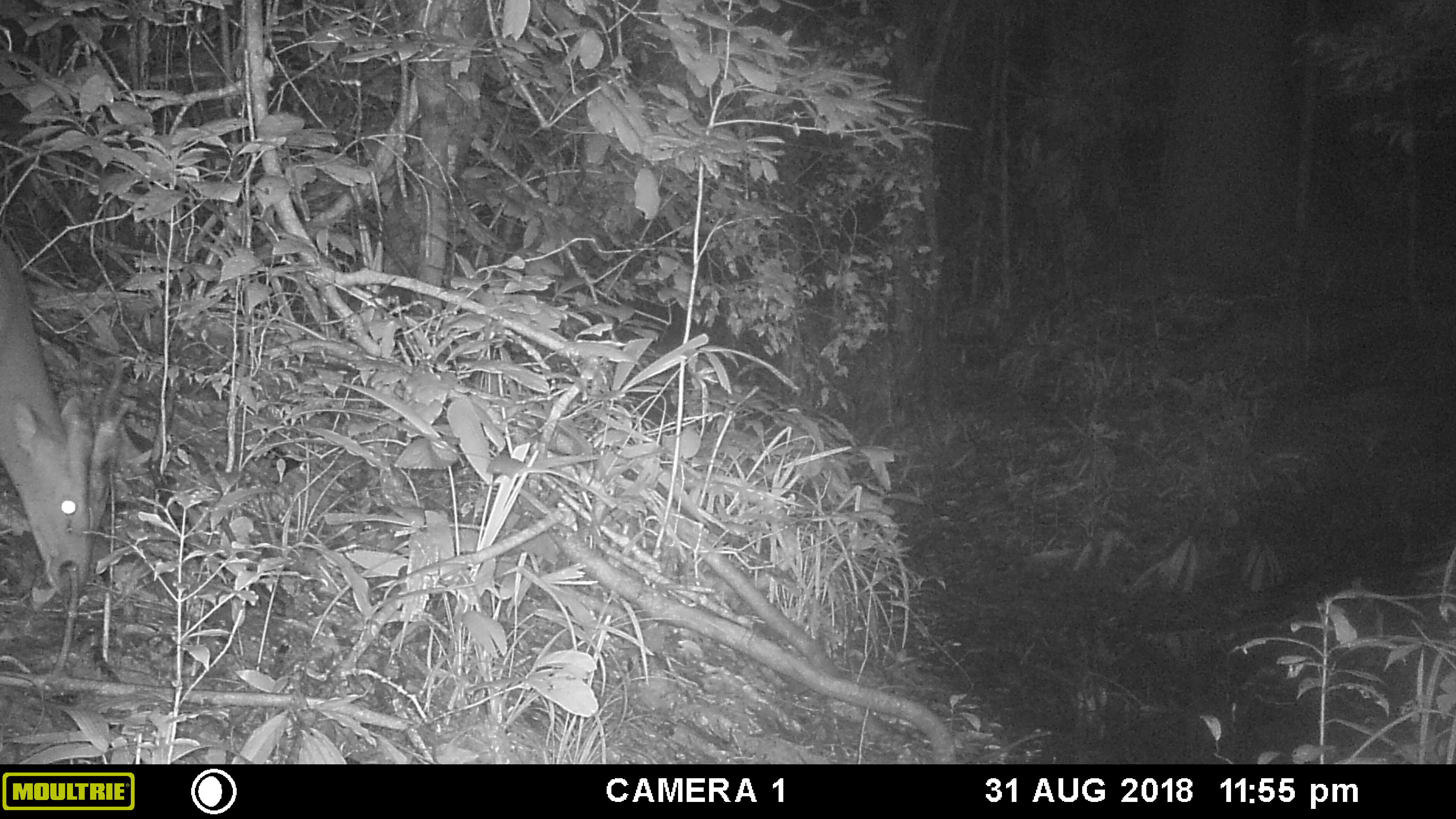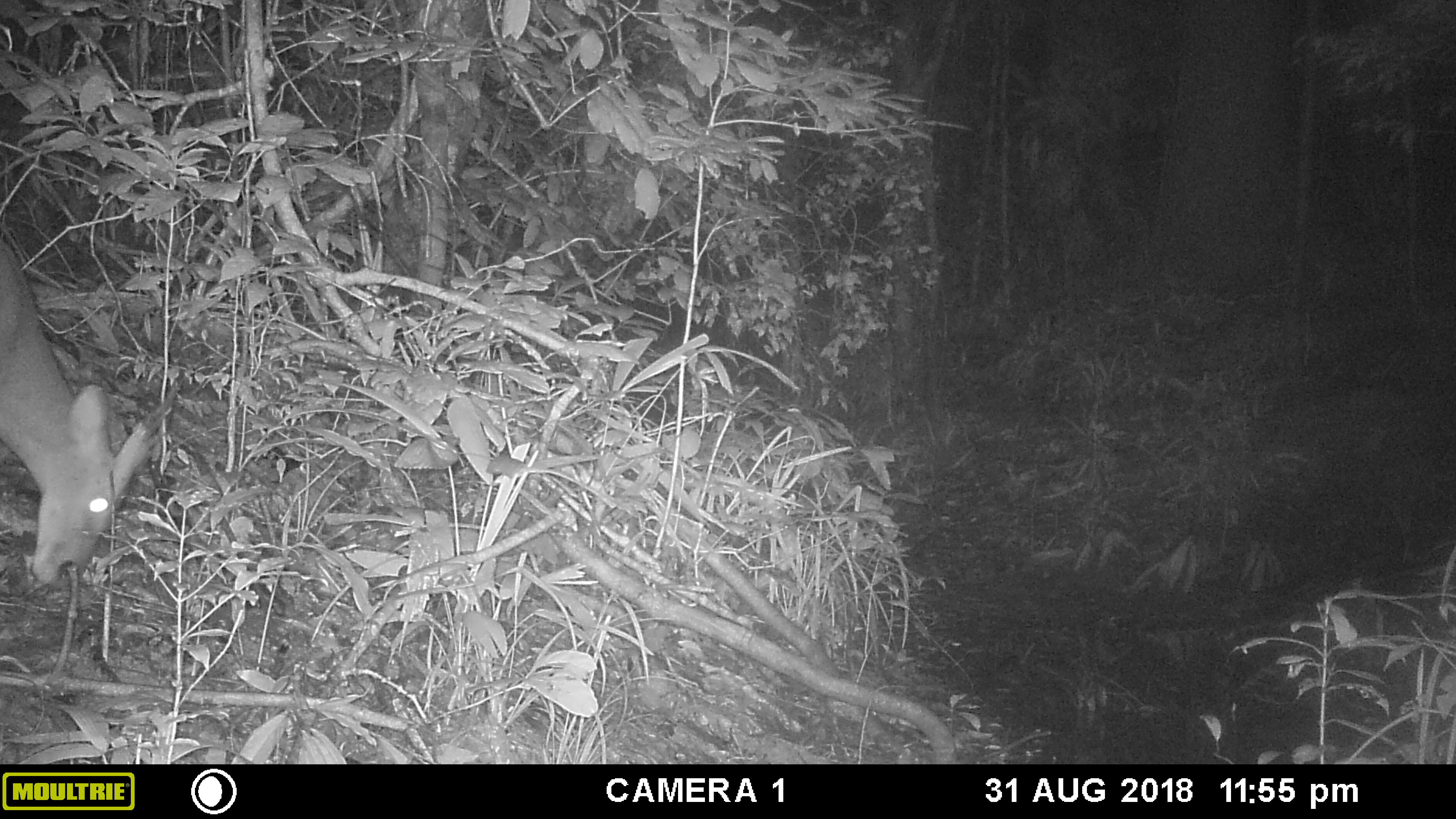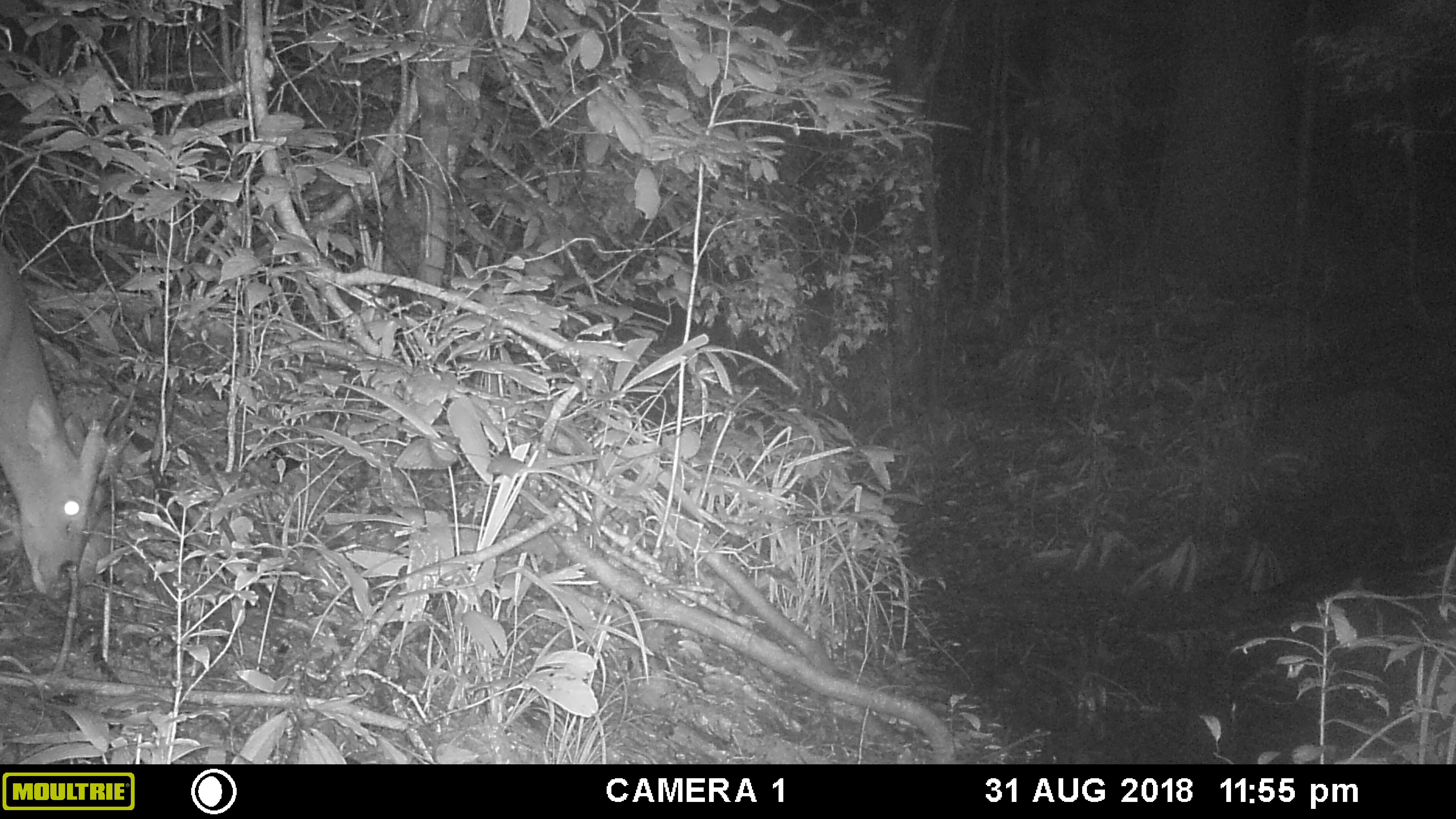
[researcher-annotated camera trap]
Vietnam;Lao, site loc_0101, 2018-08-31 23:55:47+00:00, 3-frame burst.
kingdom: Animalia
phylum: Chordata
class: Mammalia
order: Artiodactyla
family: Cervidae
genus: Muntiacus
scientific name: Muntiacus vuquangensis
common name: large-antlered muntjac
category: large antlered muntjac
Large antlered muntjac (large-antlered muntjac) (Muntiacus vuquangensis). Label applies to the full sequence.